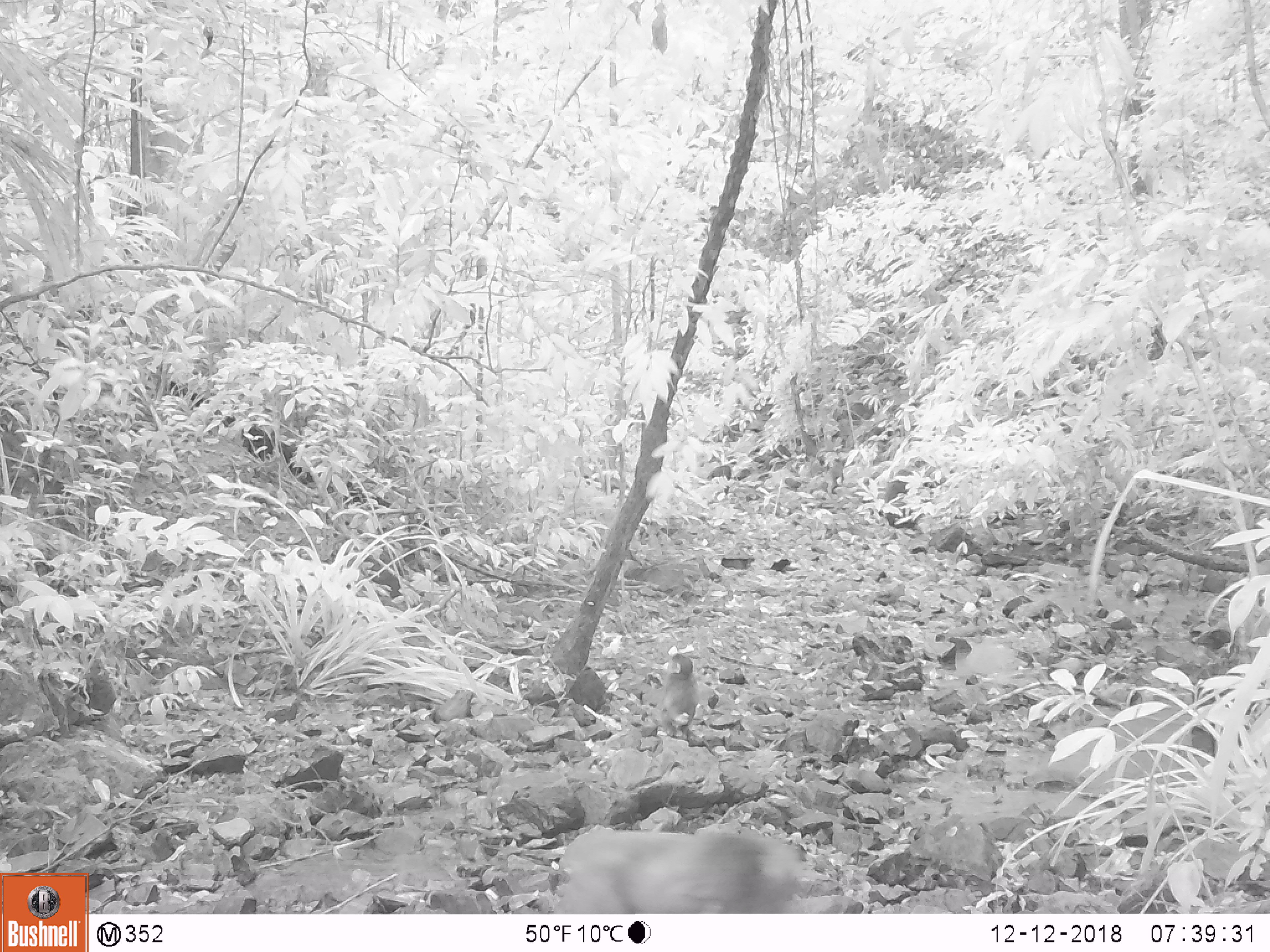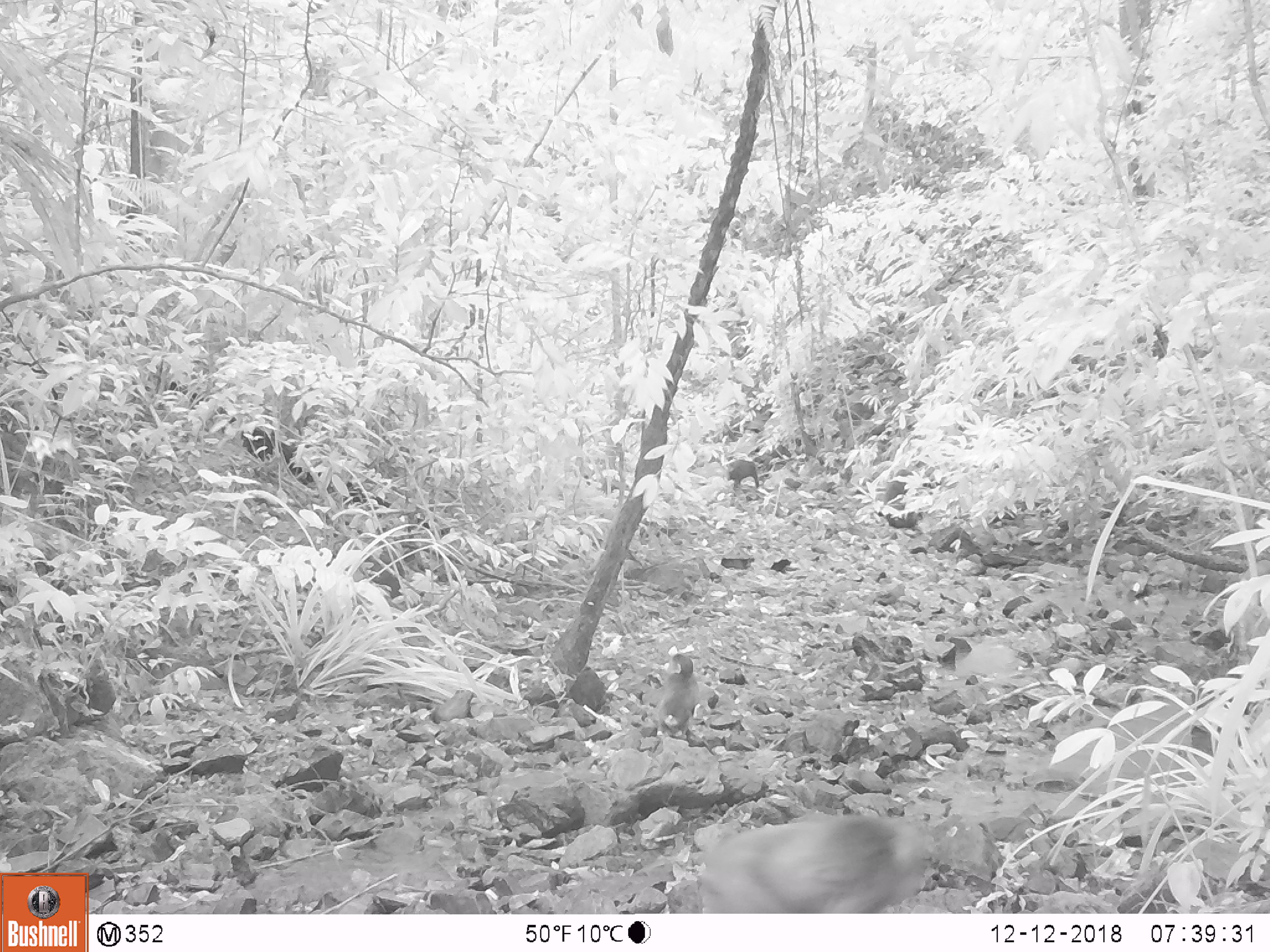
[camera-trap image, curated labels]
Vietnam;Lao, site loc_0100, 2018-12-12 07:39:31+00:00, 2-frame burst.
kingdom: Animalia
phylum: Chordata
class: Mammalia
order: Primates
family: Cercopithecidae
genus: Macaca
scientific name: Macaca arctoides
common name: stump-tailed macaque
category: stump tailed macaque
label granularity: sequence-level